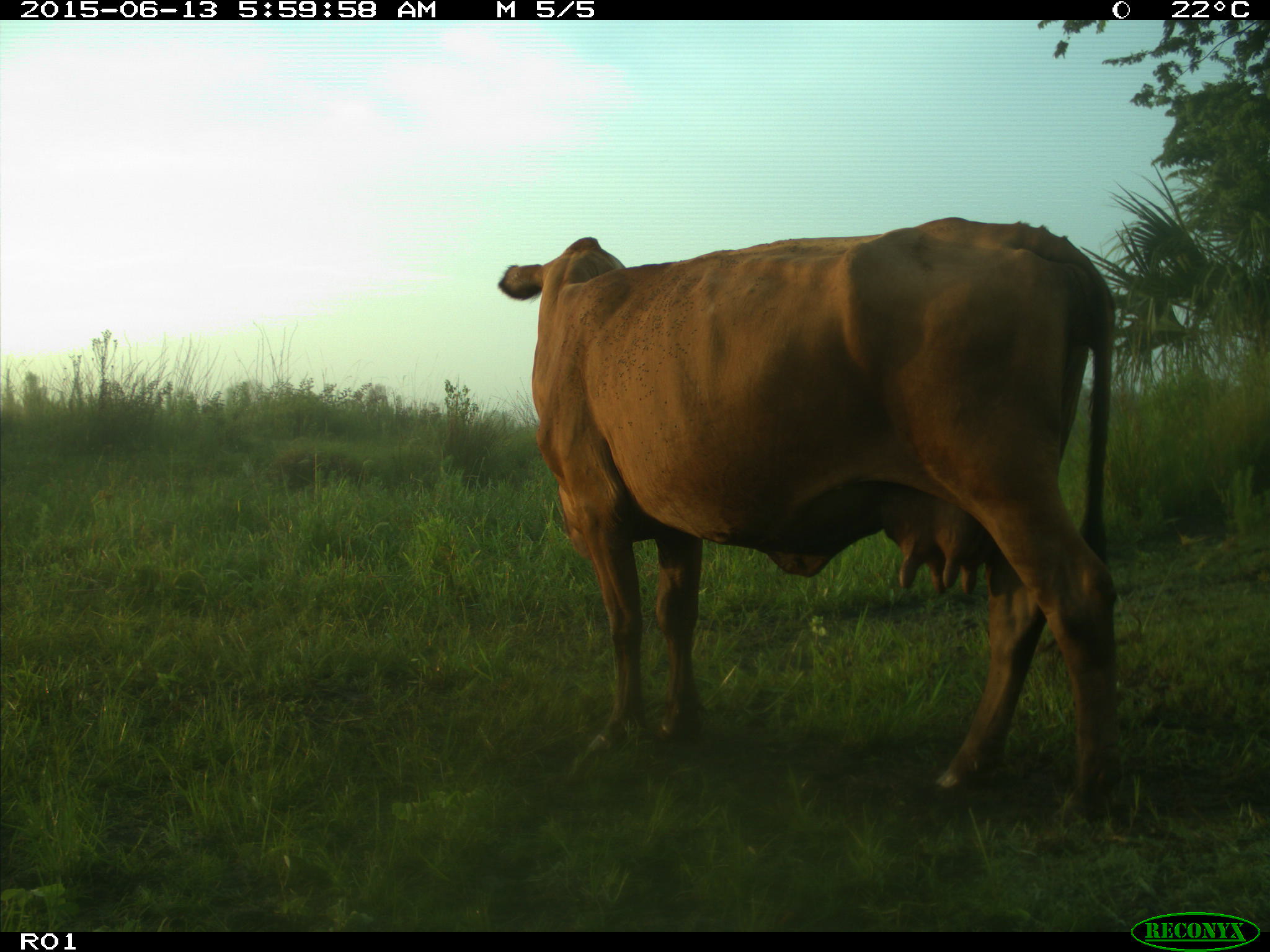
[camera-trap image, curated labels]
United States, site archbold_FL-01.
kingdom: Animalia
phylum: Chordata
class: Mammalia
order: Artiodactyla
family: Bovidae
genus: Bos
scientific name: Bos taurus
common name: domestic cow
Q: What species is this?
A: Bos taurus (domestic cow).